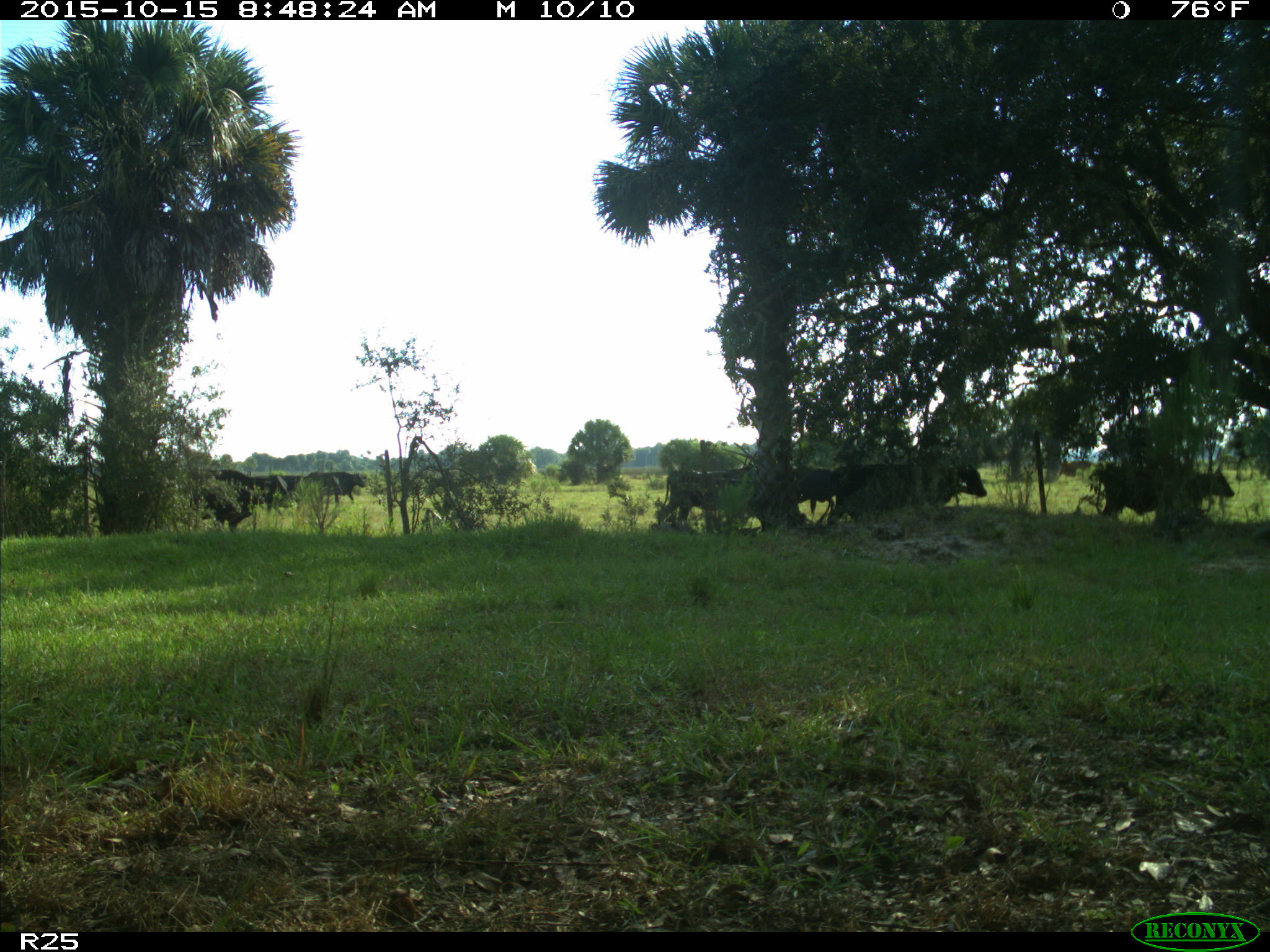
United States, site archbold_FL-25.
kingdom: Animalia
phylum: Chordata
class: Mammalia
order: Artiodactyla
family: Bovidae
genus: Bos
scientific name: Bos taurus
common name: domestic cow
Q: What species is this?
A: Bos taurus (domestic cow).